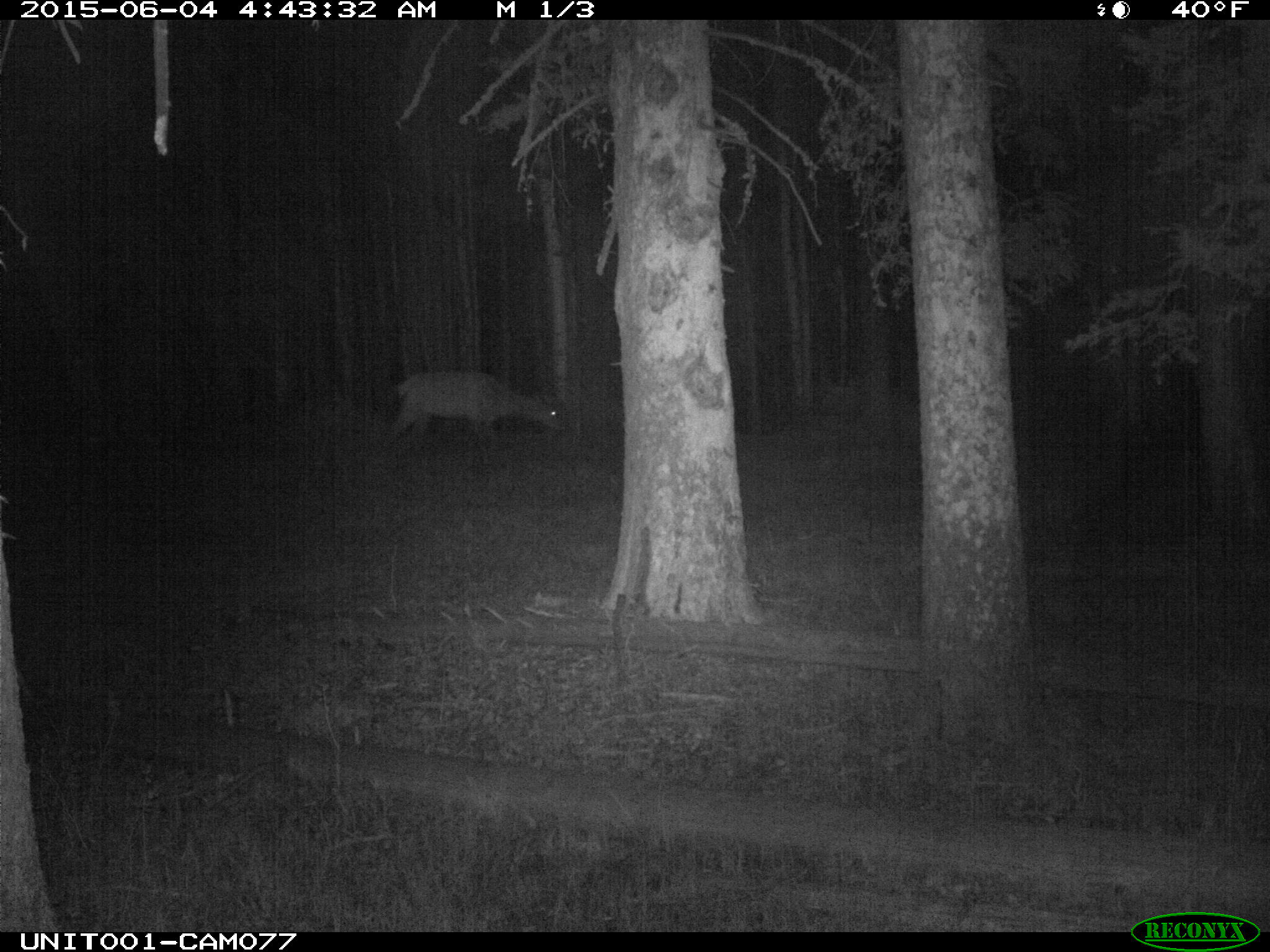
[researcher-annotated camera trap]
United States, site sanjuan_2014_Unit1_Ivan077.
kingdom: Animalia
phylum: Chordata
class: Mammalia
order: Artiodactyla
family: Cervidae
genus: Cervus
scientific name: Cervus elaphus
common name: red deer